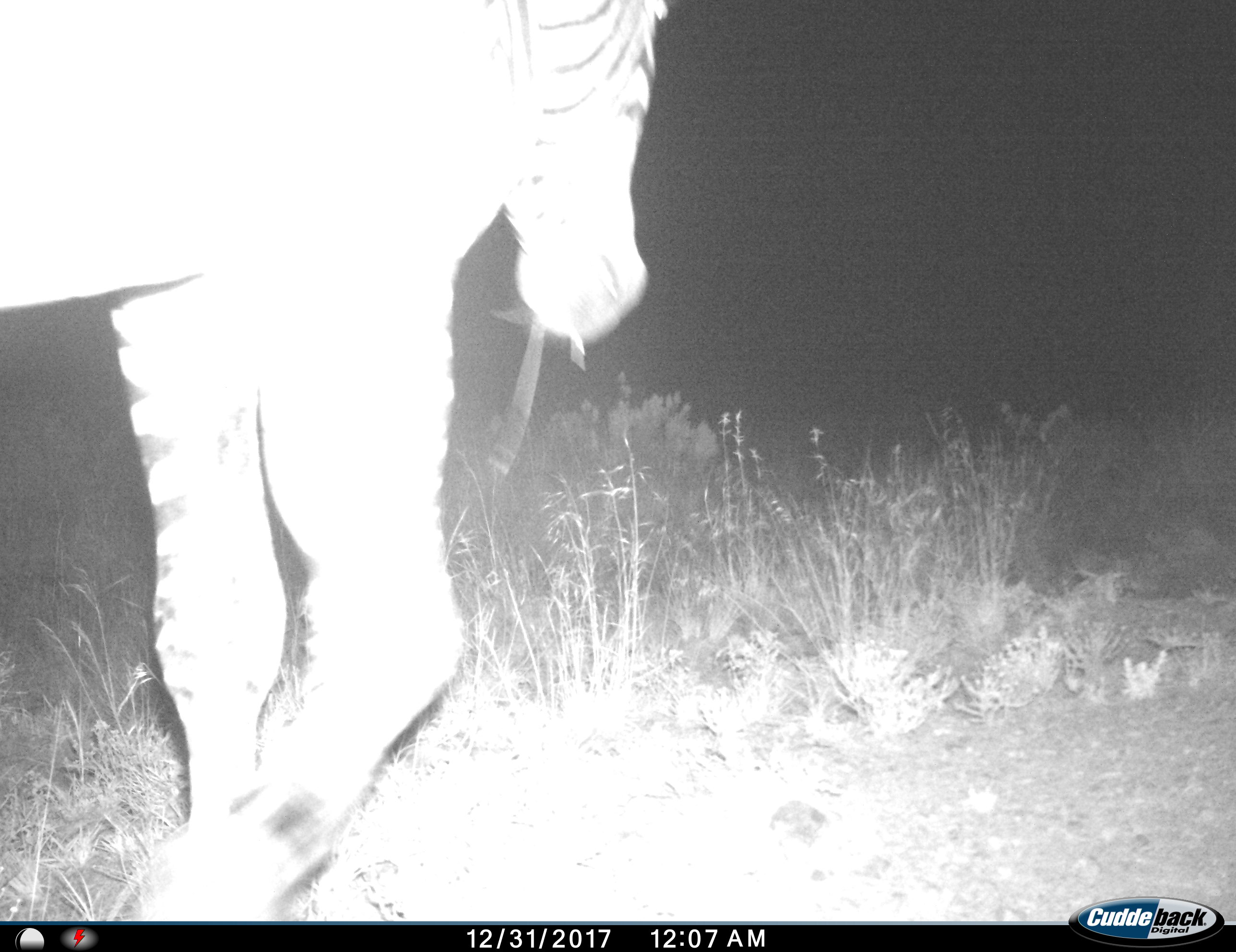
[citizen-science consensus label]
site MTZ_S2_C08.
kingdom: Animalia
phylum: Chordata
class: Mammalia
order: Perissodactyla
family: Equidae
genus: Equus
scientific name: Equus zebra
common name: mountain zebra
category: zebramountain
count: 1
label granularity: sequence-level